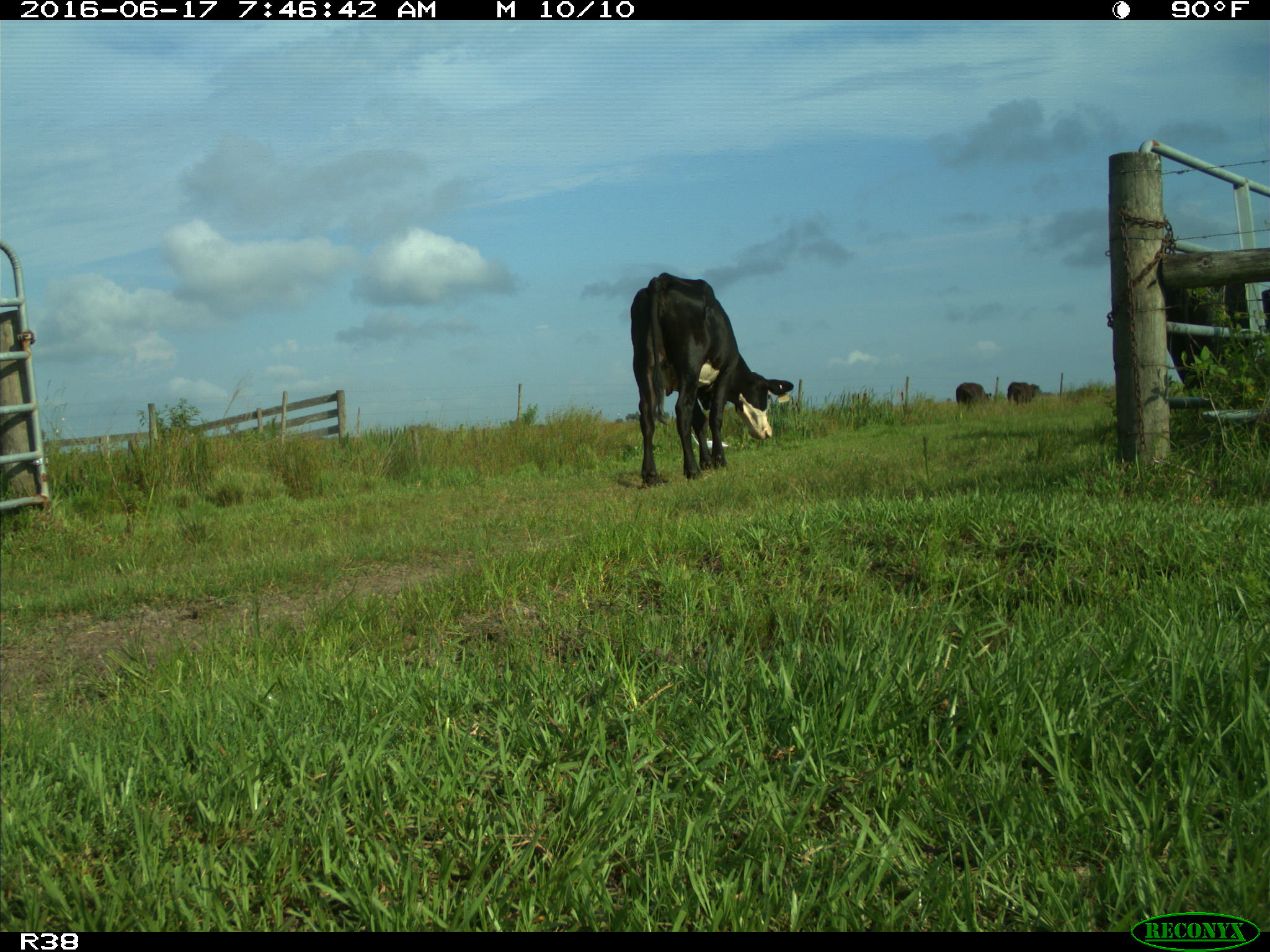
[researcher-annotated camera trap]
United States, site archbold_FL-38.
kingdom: Animalia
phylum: Chordata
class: Mammalia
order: Artiodactyla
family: Bovidae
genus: Bos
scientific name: Bos taurus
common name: domestic cow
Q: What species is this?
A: Bos taurus (domestic cow).